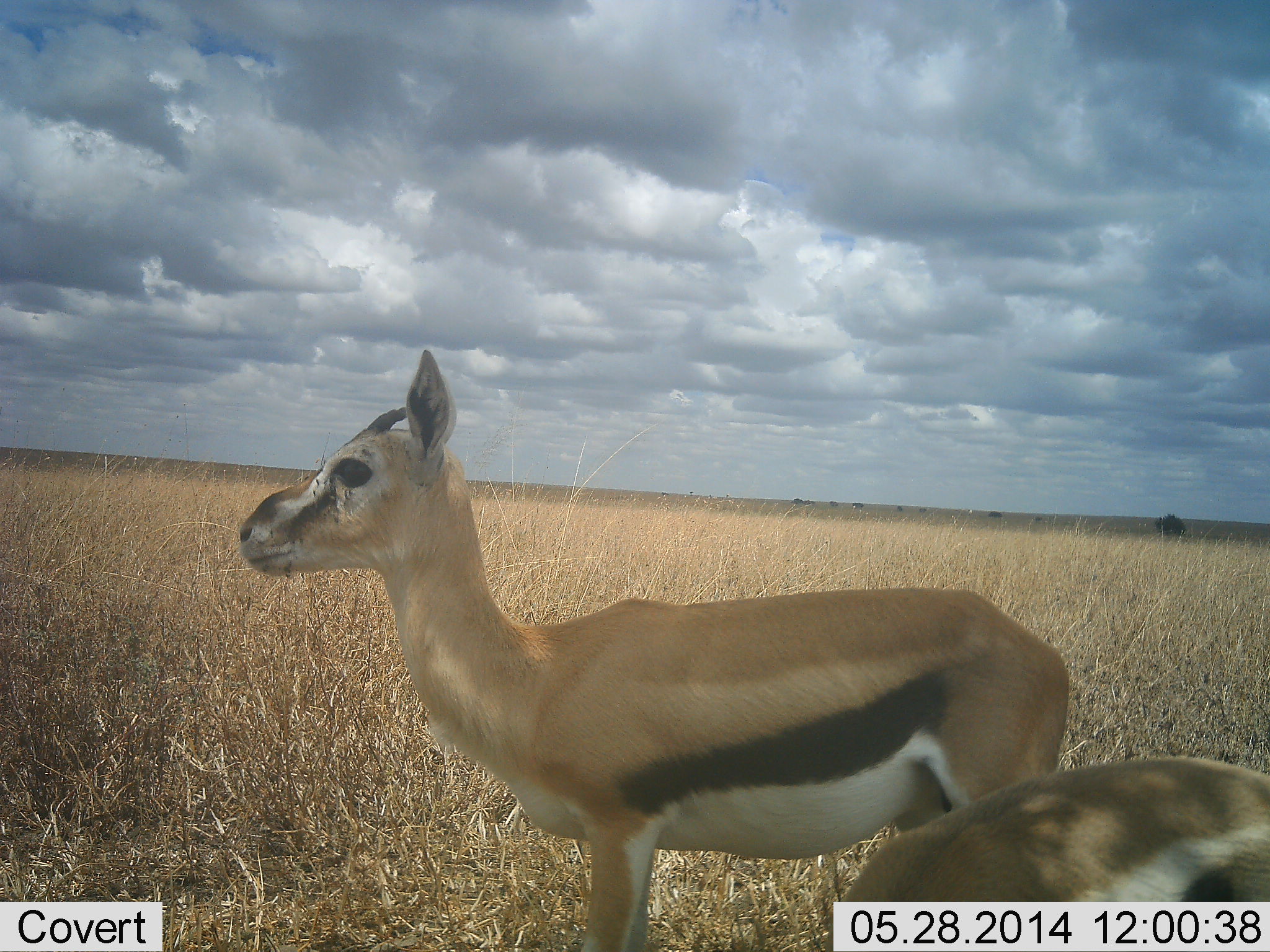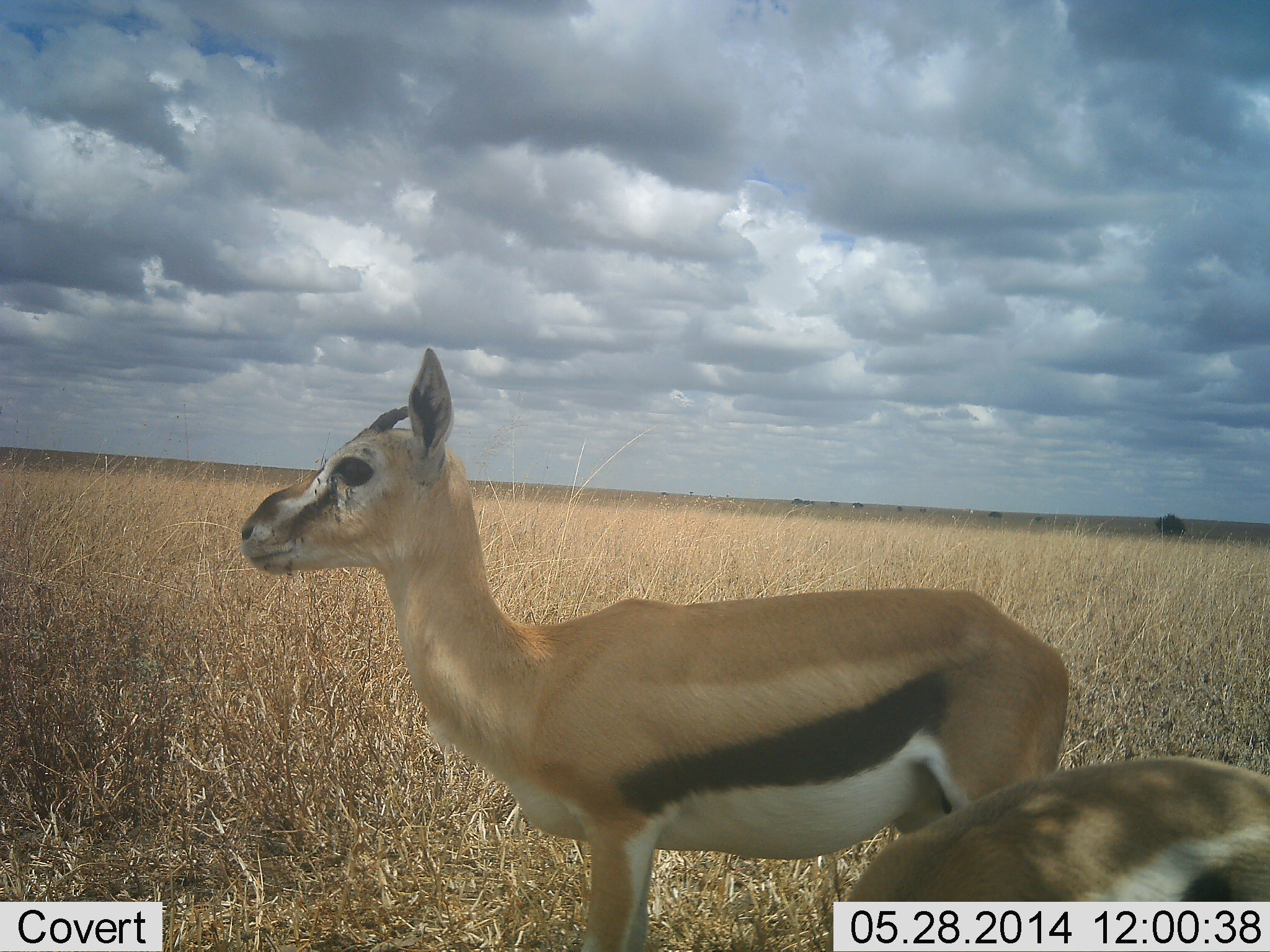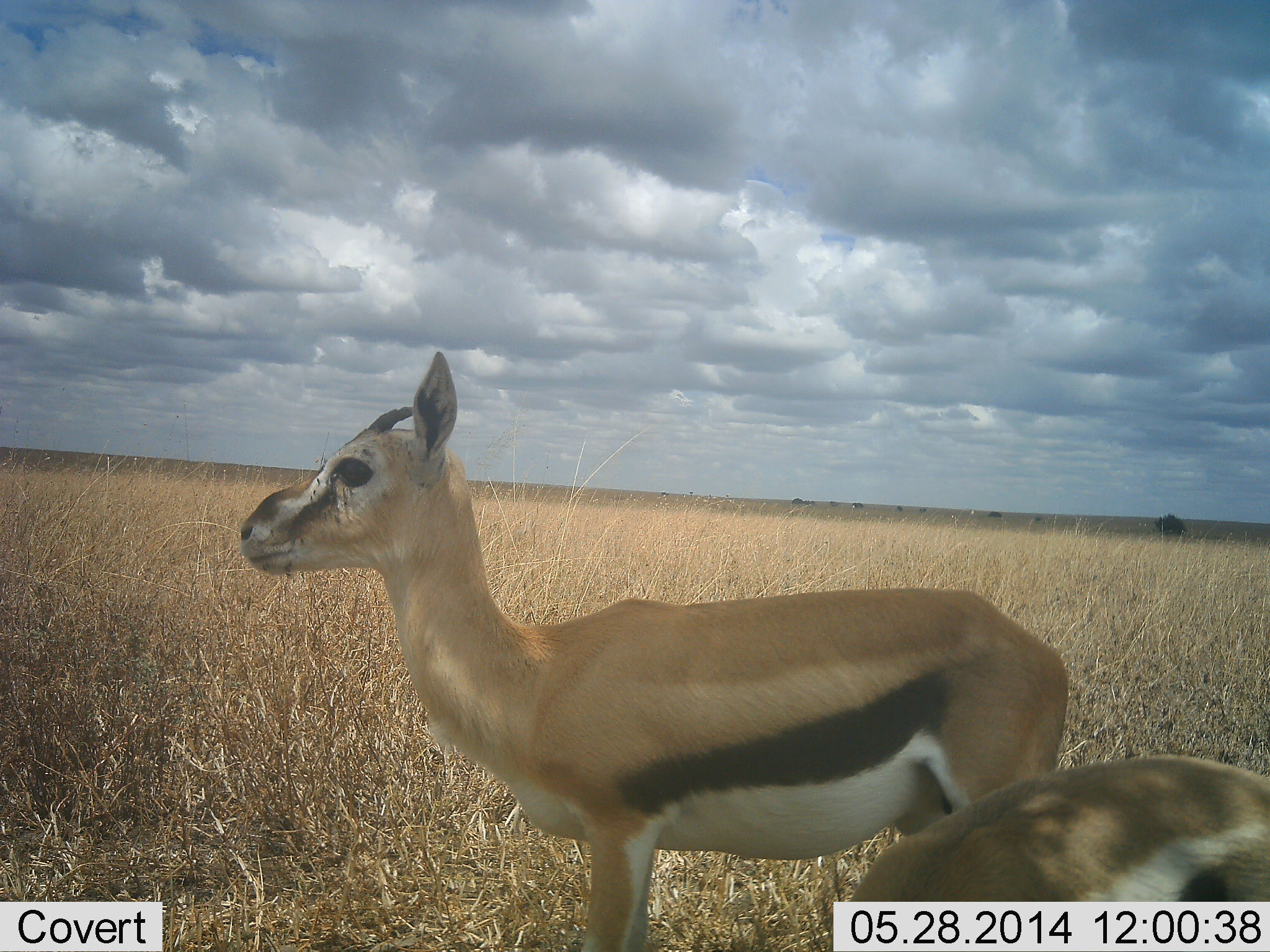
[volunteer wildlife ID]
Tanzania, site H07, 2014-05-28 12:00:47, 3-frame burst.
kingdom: Animalia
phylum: Chordata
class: Mammalia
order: Artiodactyla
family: Bovidae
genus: Eudorcas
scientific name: Eudorcas thomsonii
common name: thomson's gazelle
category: gazellethomsons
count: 2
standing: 100%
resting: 0%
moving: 0%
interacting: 0%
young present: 9%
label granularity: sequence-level